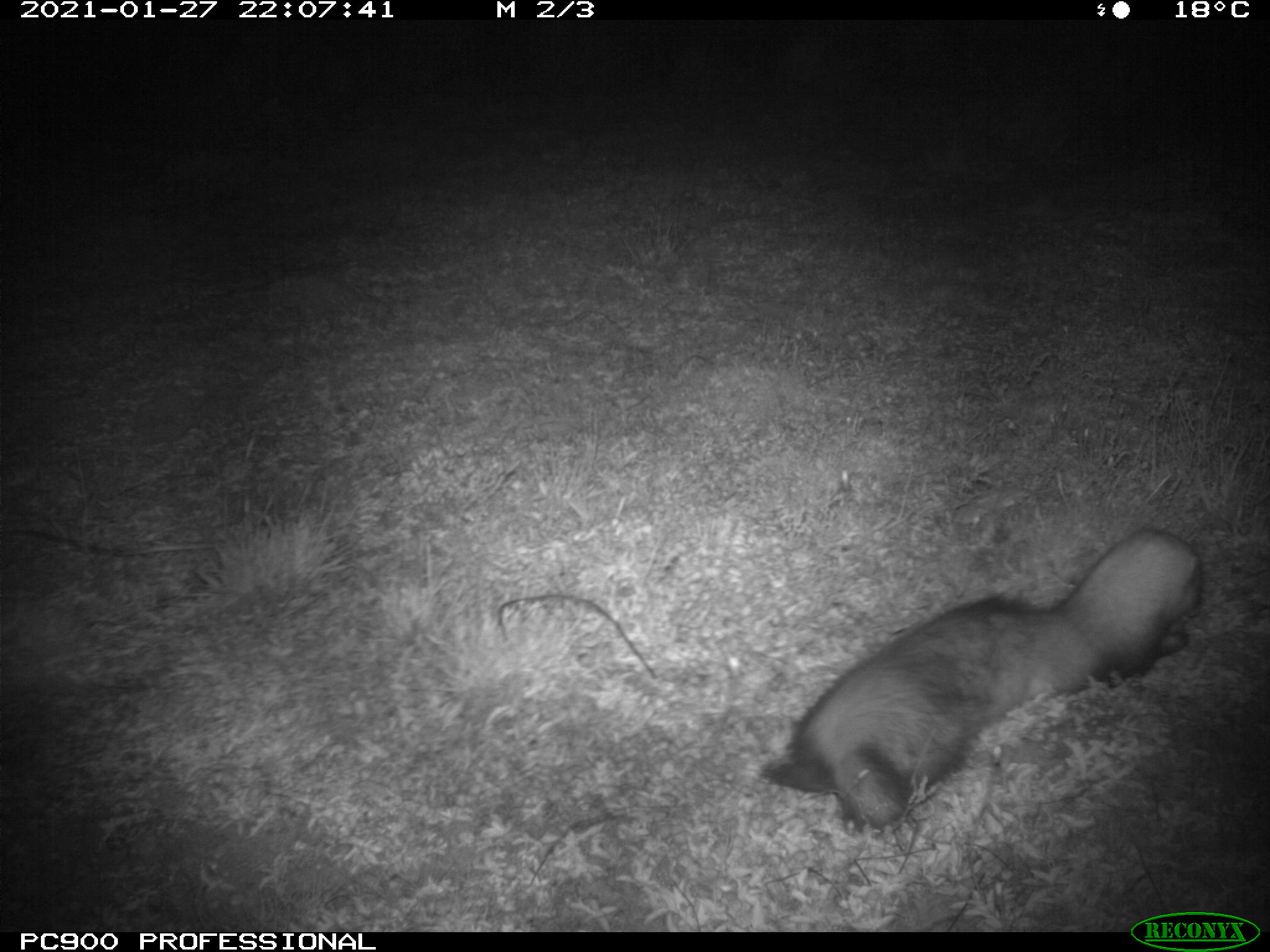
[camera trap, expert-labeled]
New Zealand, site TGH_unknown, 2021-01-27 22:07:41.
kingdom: Animalia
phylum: Chordata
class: Mammalia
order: Carnivora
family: Mustelidae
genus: Mustela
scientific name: Mustela furo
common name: ferret